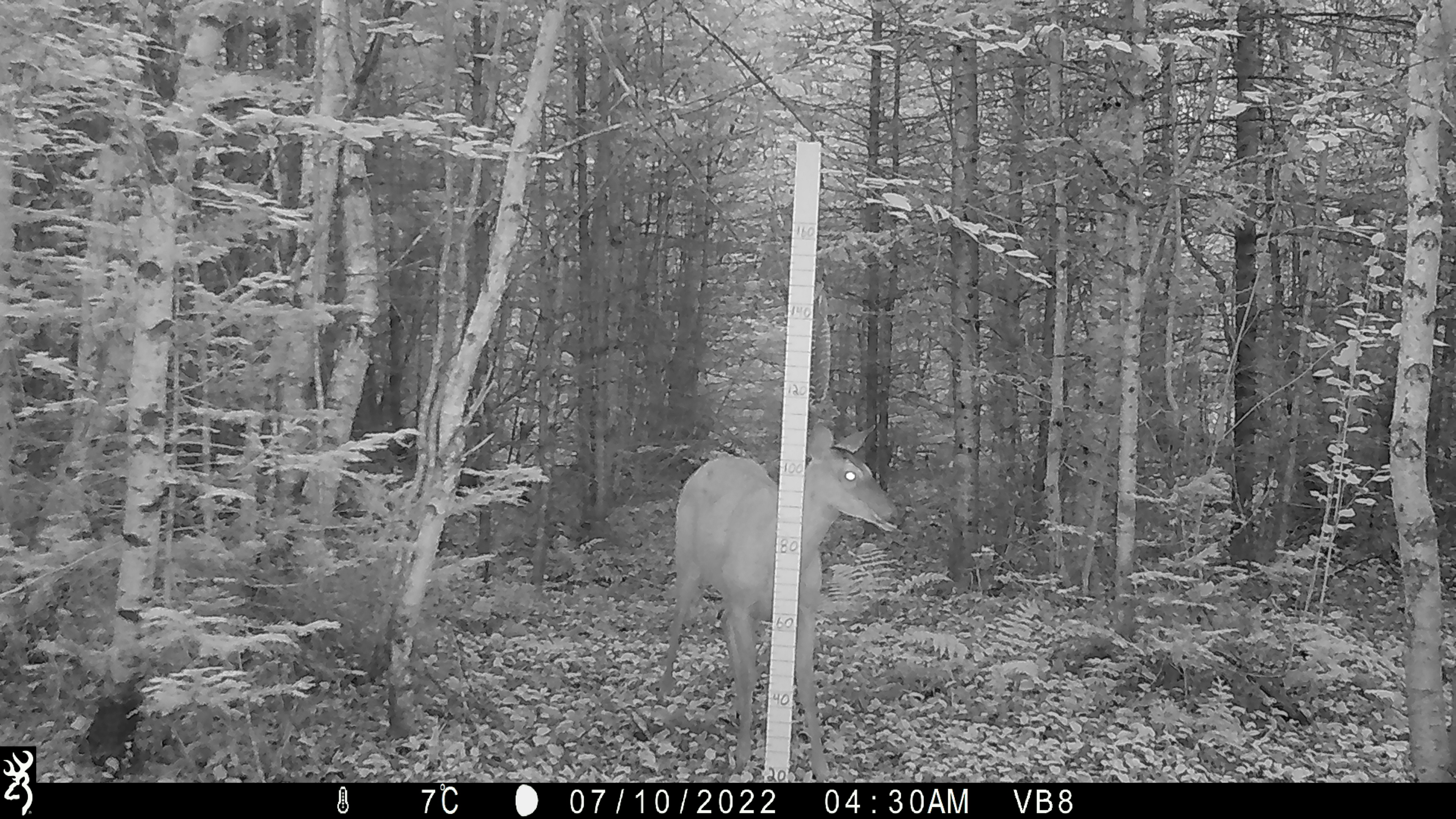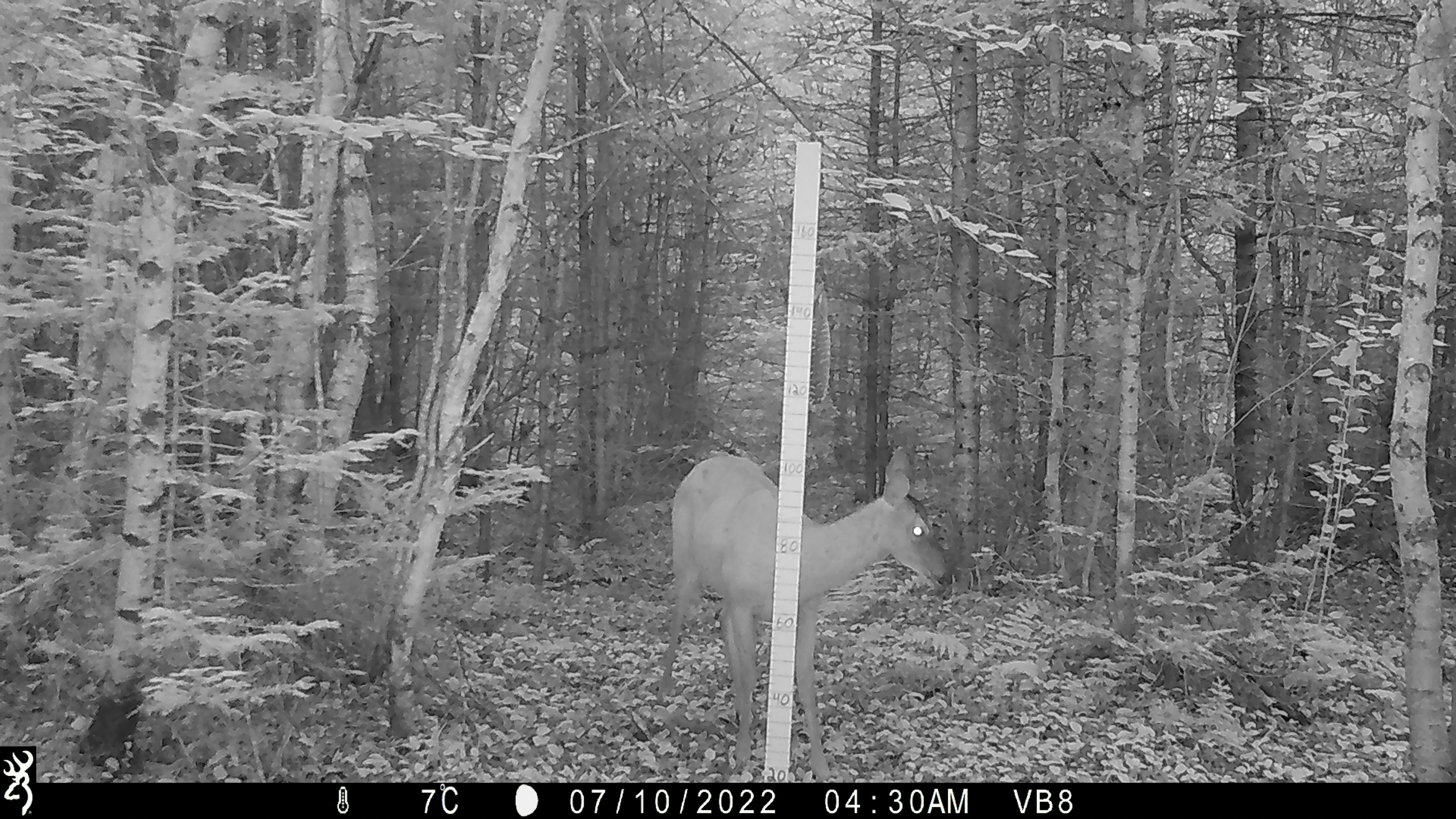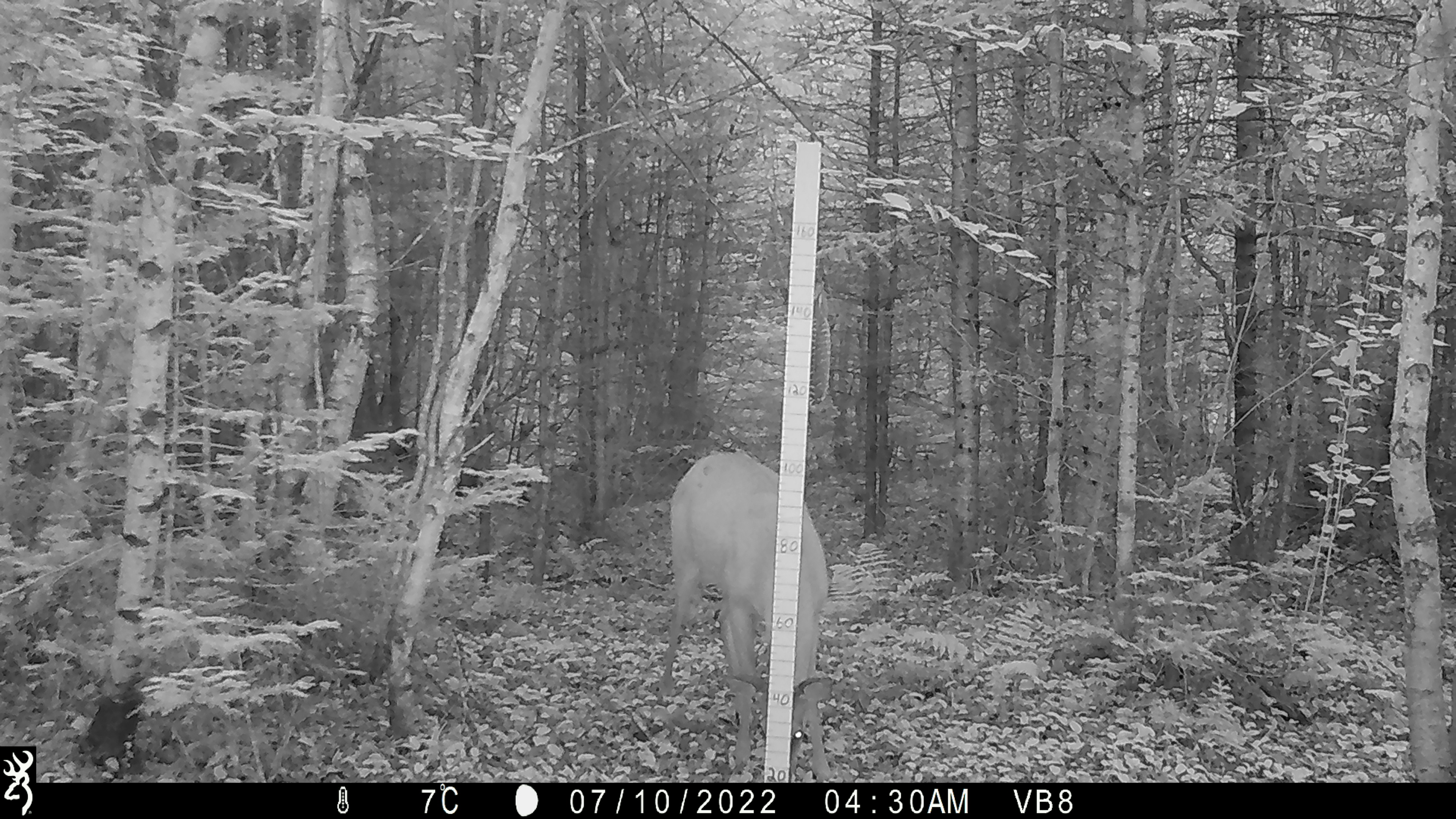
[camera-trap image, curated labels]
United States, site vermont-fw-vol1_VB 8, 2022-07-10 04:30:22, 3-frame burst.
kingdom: Animalia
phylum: Chordata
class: Mammalia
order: Artiodactyla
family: Cervidae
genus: Odocoileus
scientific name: Odocoileus virginianus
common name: white-tailed deer